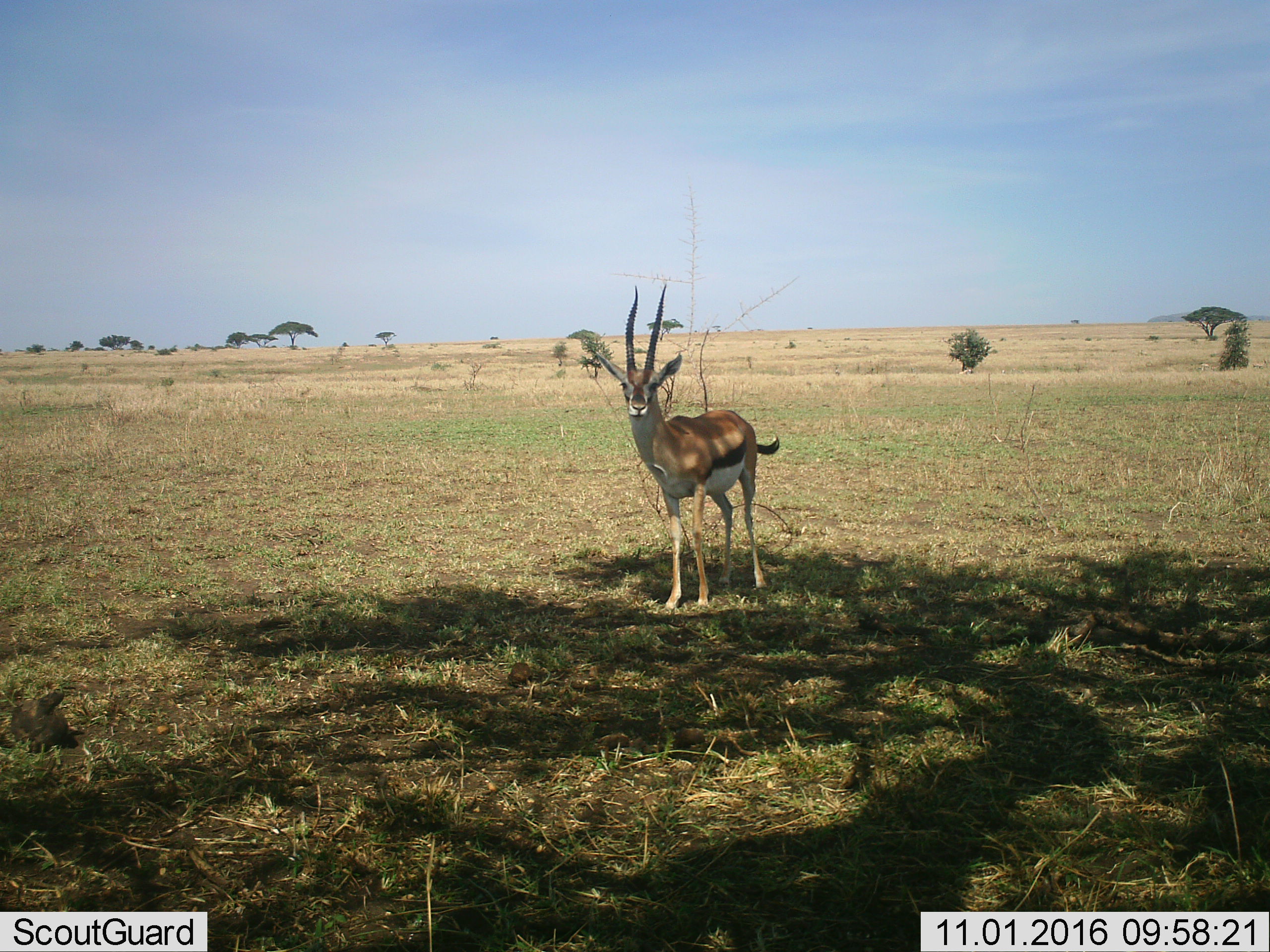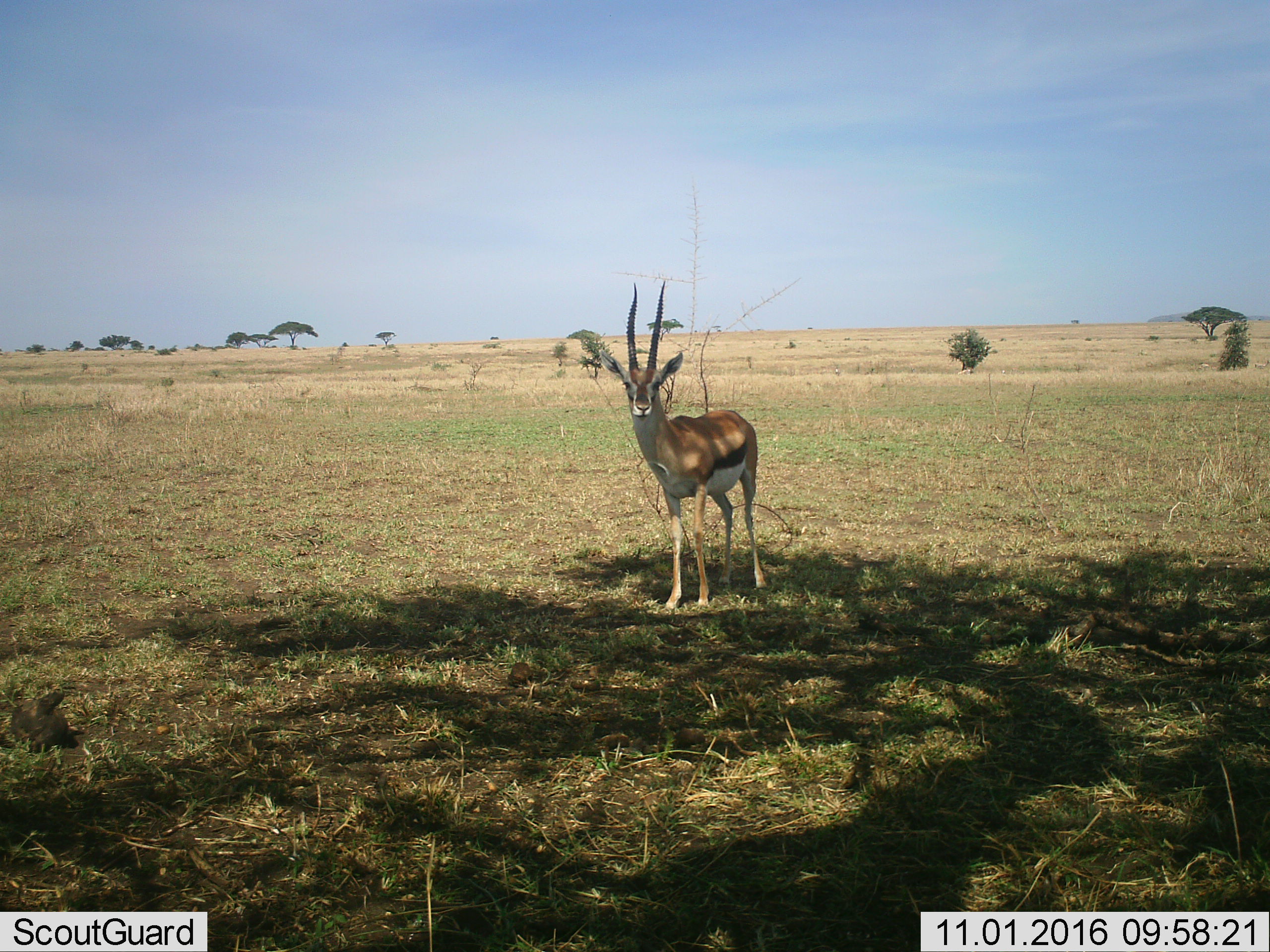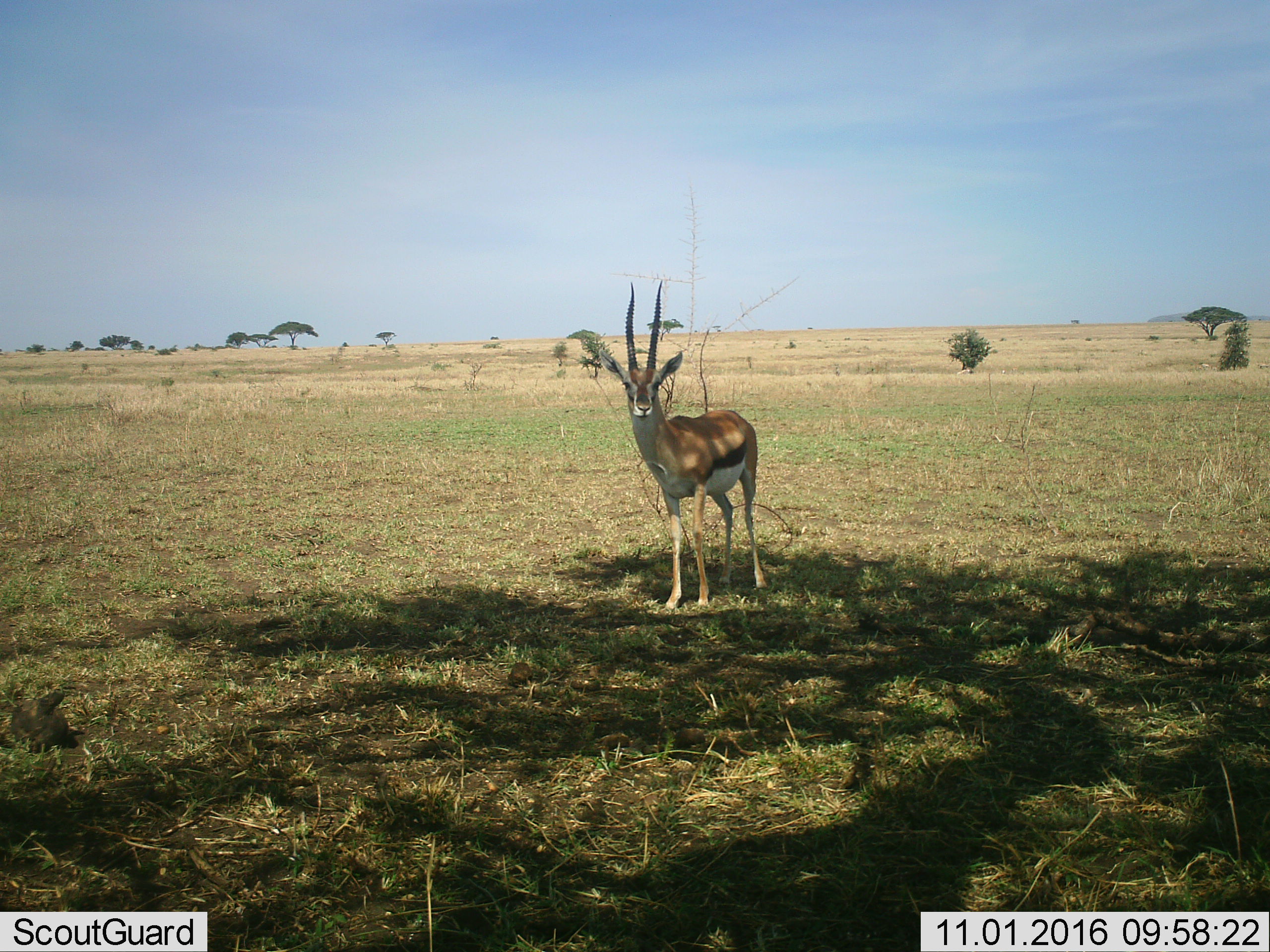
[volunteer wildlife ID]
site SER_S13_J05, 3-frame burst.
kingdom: Animalia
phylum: Chordata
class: Mammalia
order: Artiodactyla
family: Bovidae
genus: Eudorcas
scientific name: Eudorcas thomsonii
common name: thomson's gazelle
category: gazellethomsons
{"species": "gazellethomsons (thomson's gazelle) (Eudorcas thomsonii)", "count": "1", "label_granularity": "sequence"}